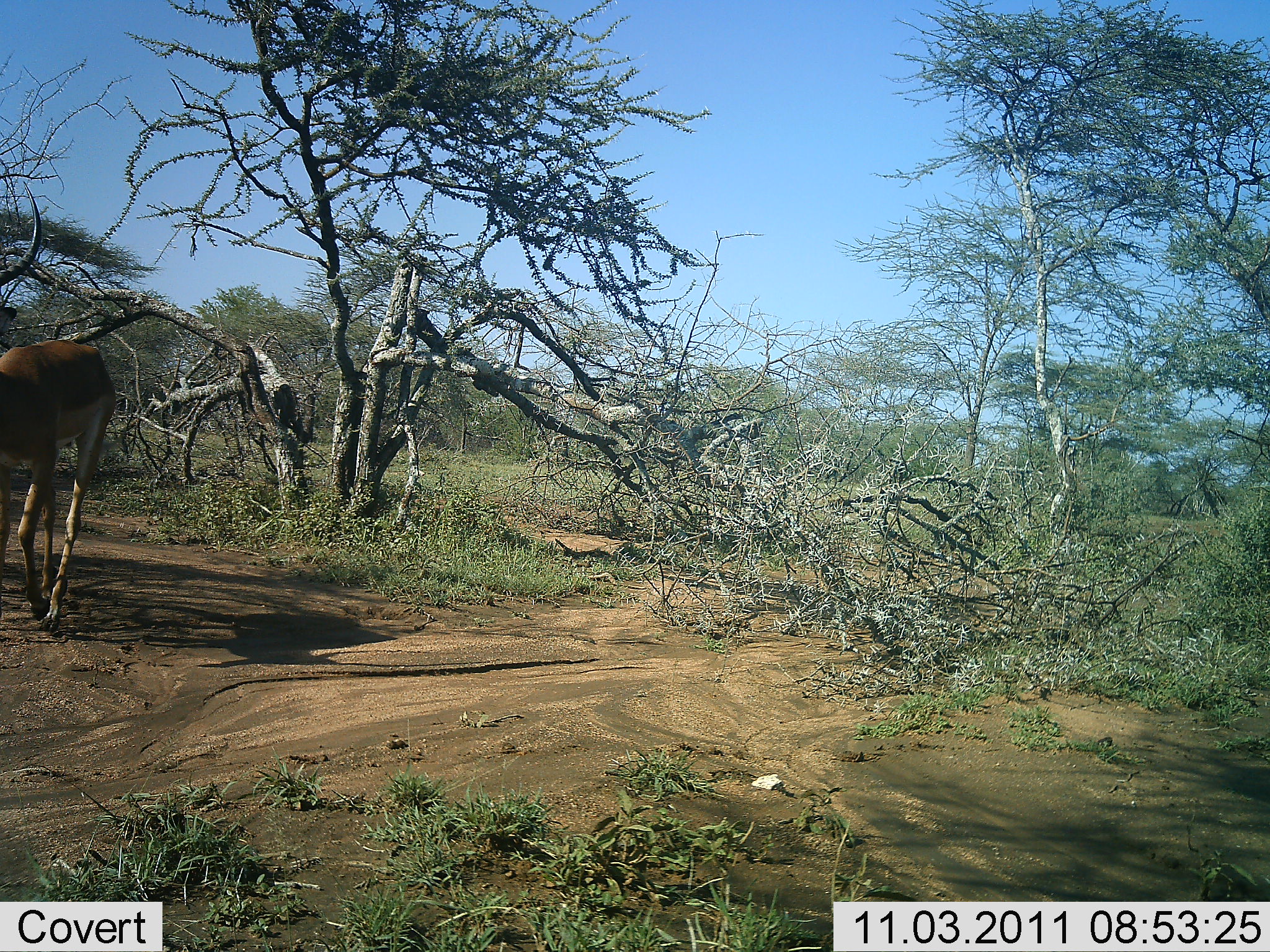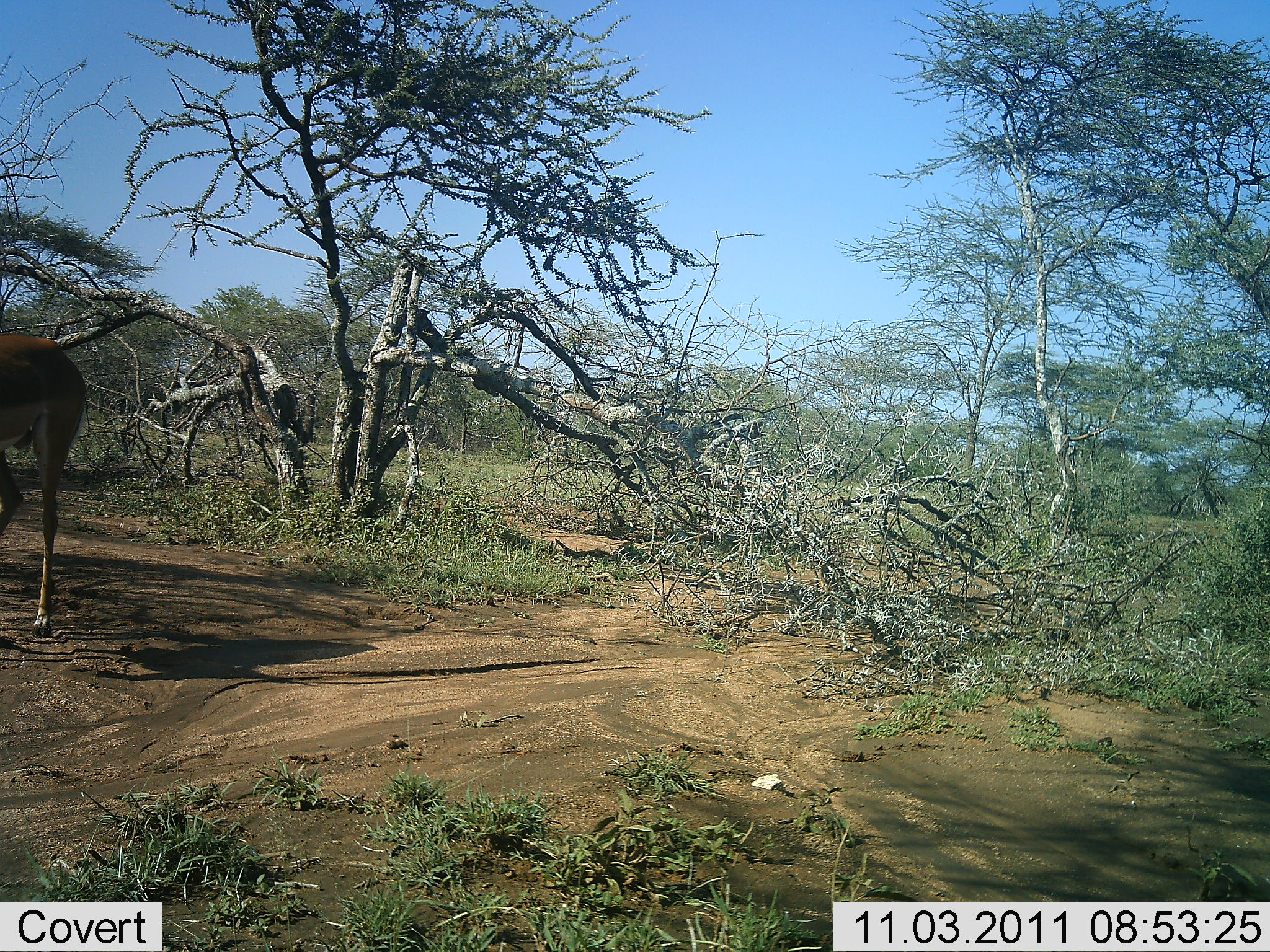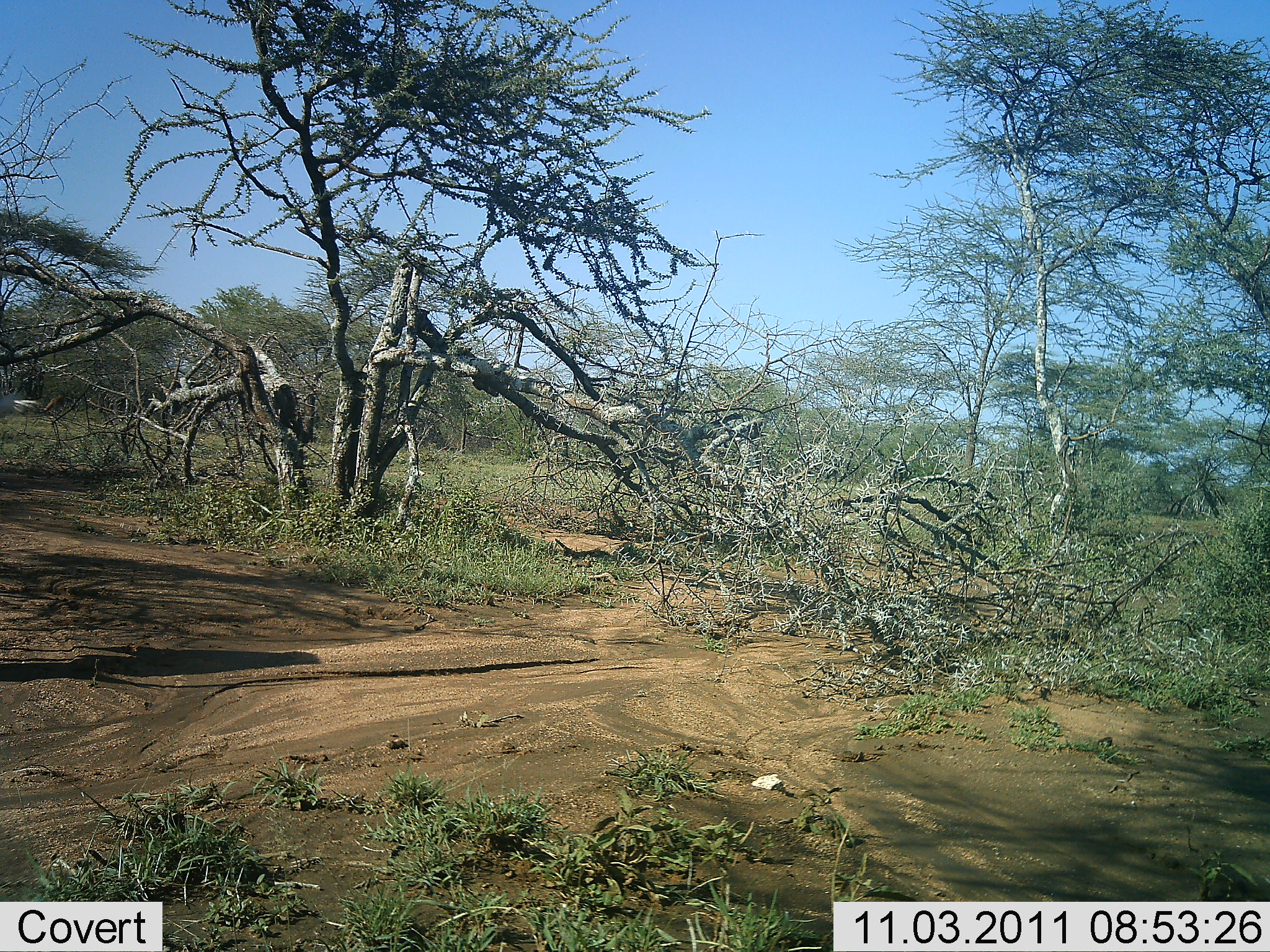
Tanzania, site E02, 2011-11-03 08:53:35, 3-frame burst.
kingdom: Animalia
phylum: Chordata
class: Mammalia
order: Artiodactyla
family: Bovidae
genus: Aepyceros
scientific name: Aepyceros melampus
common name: impala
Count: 1.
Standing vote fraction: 0%.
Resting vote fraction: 0%.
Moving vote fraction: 100%.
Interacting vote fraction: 0%.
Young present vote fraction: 0%.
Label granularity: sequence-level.